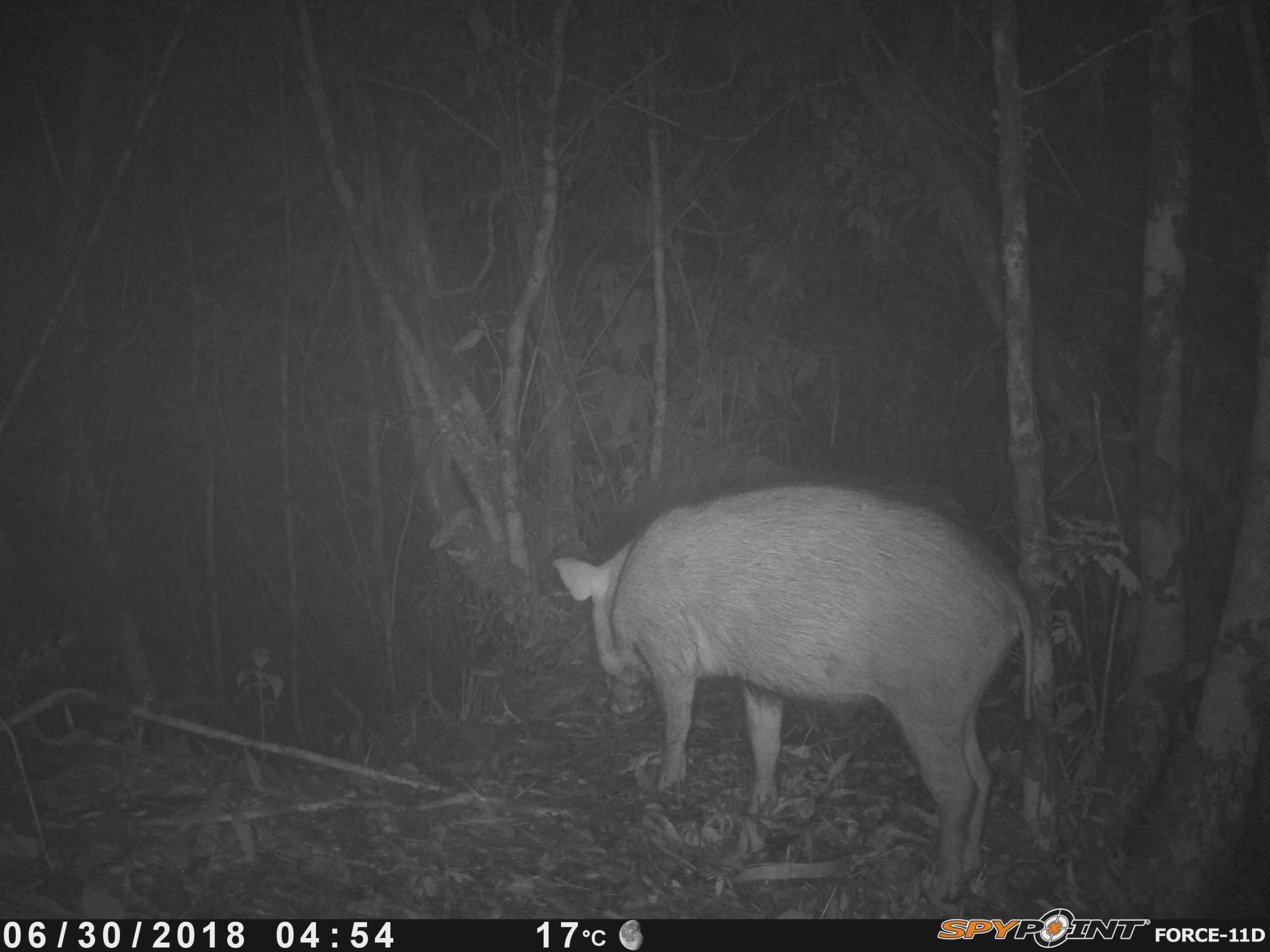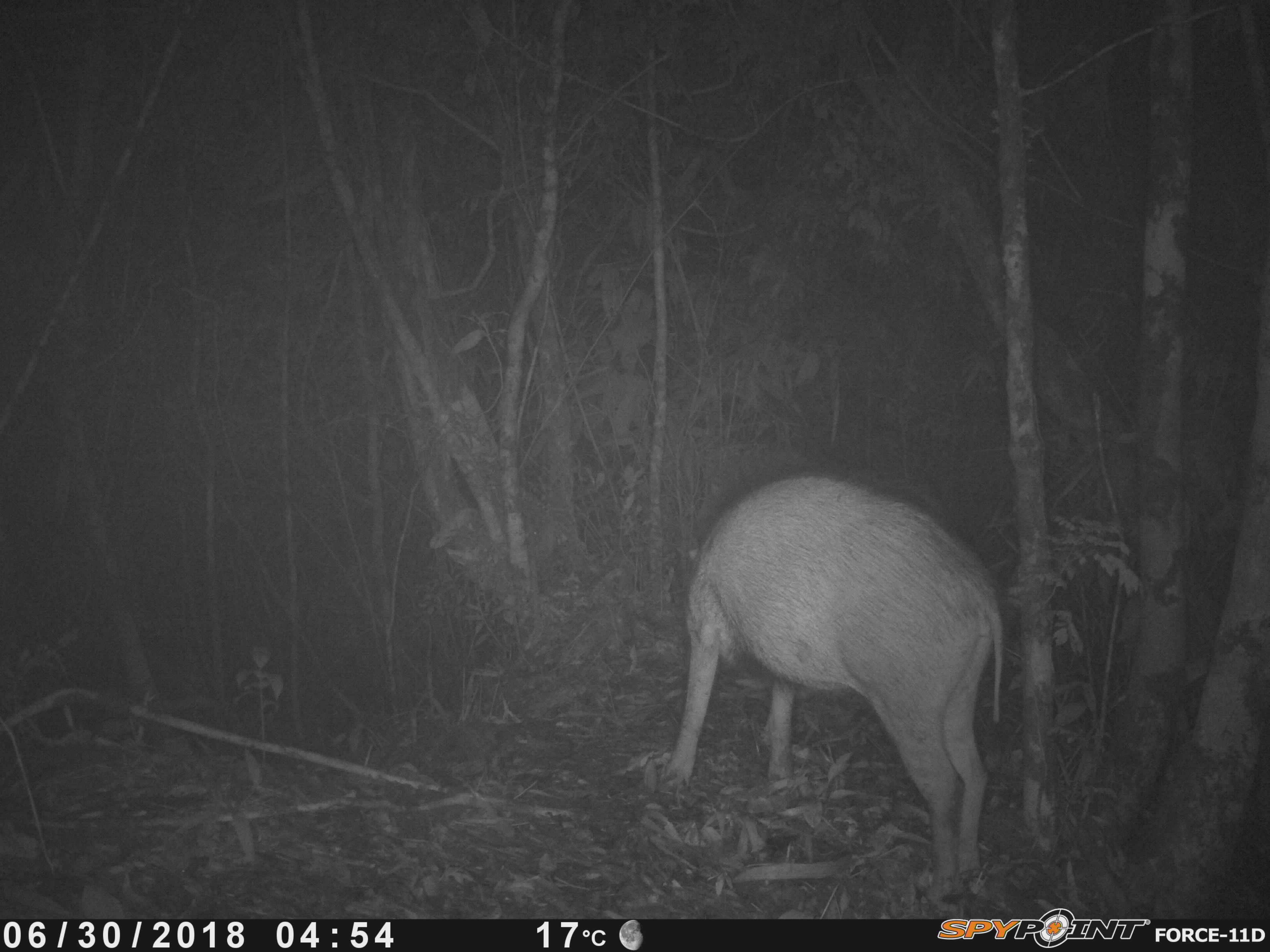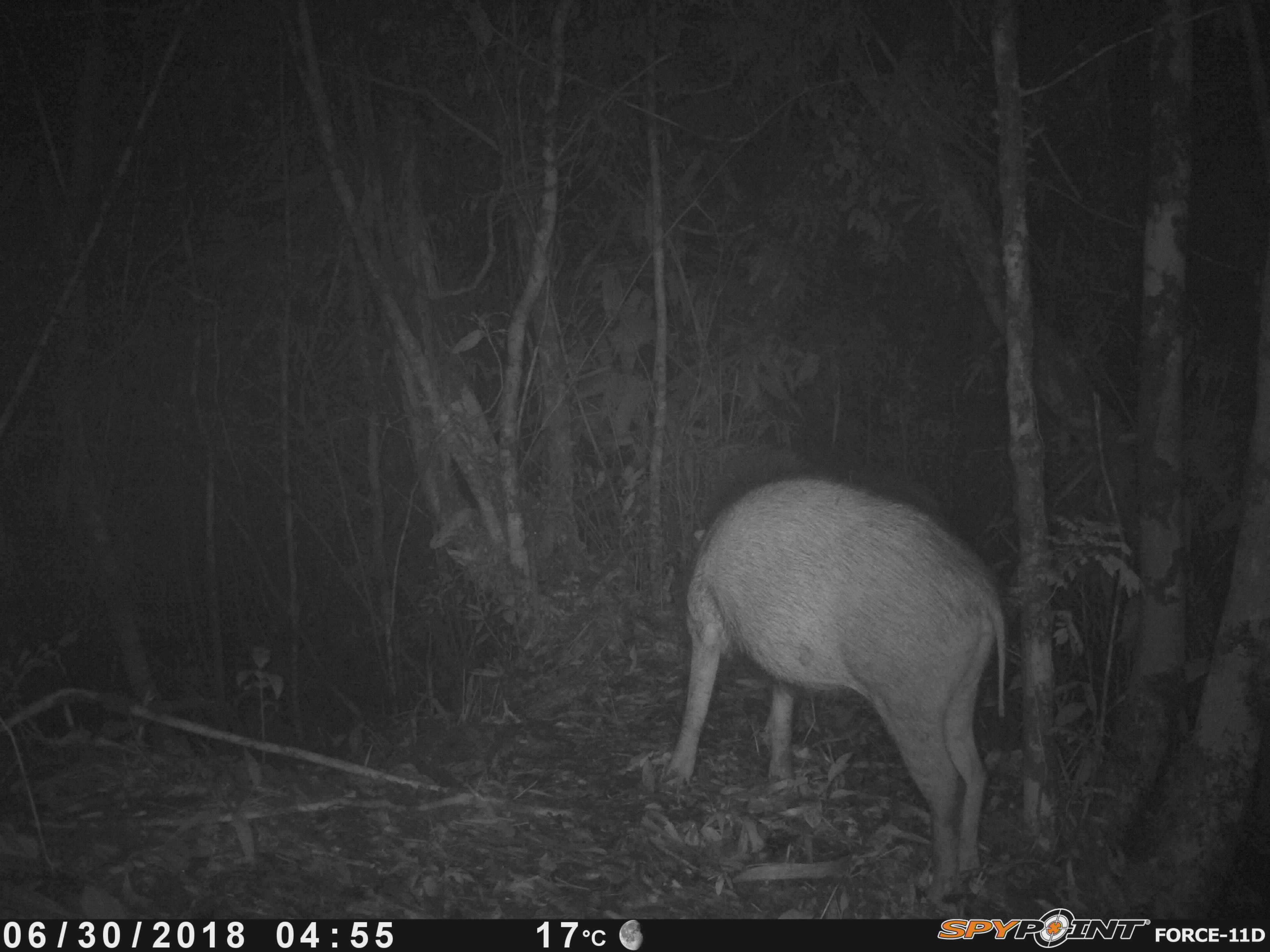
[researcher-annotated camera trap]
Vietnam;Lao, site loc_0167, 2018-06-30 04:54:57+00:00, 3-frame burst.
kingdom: Animalia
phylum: Chordata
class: Mammalia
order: Artiodactyla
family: Suidae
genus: Sus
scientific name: Sus scrofa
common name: eurasian wild pig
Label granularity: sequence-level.